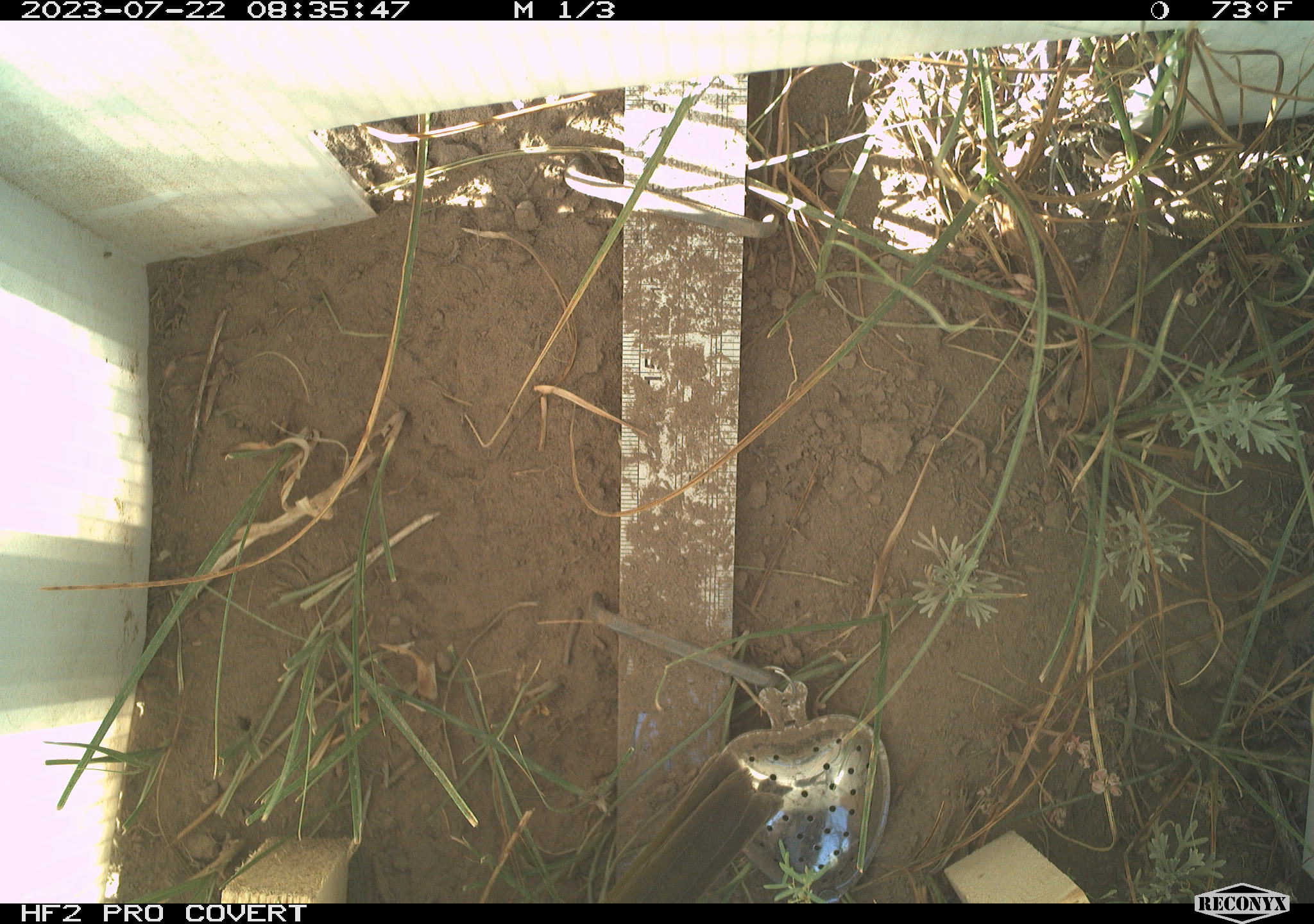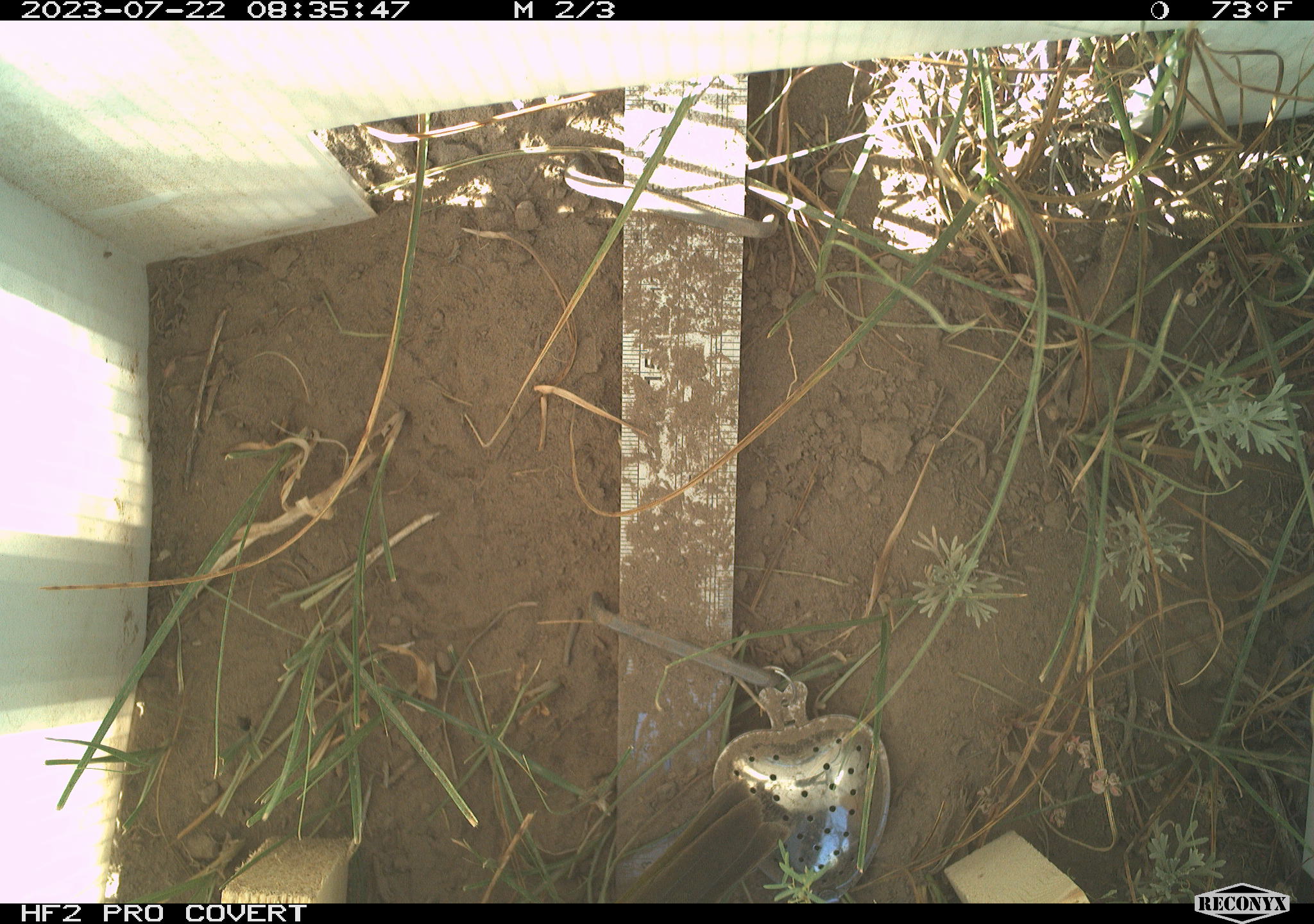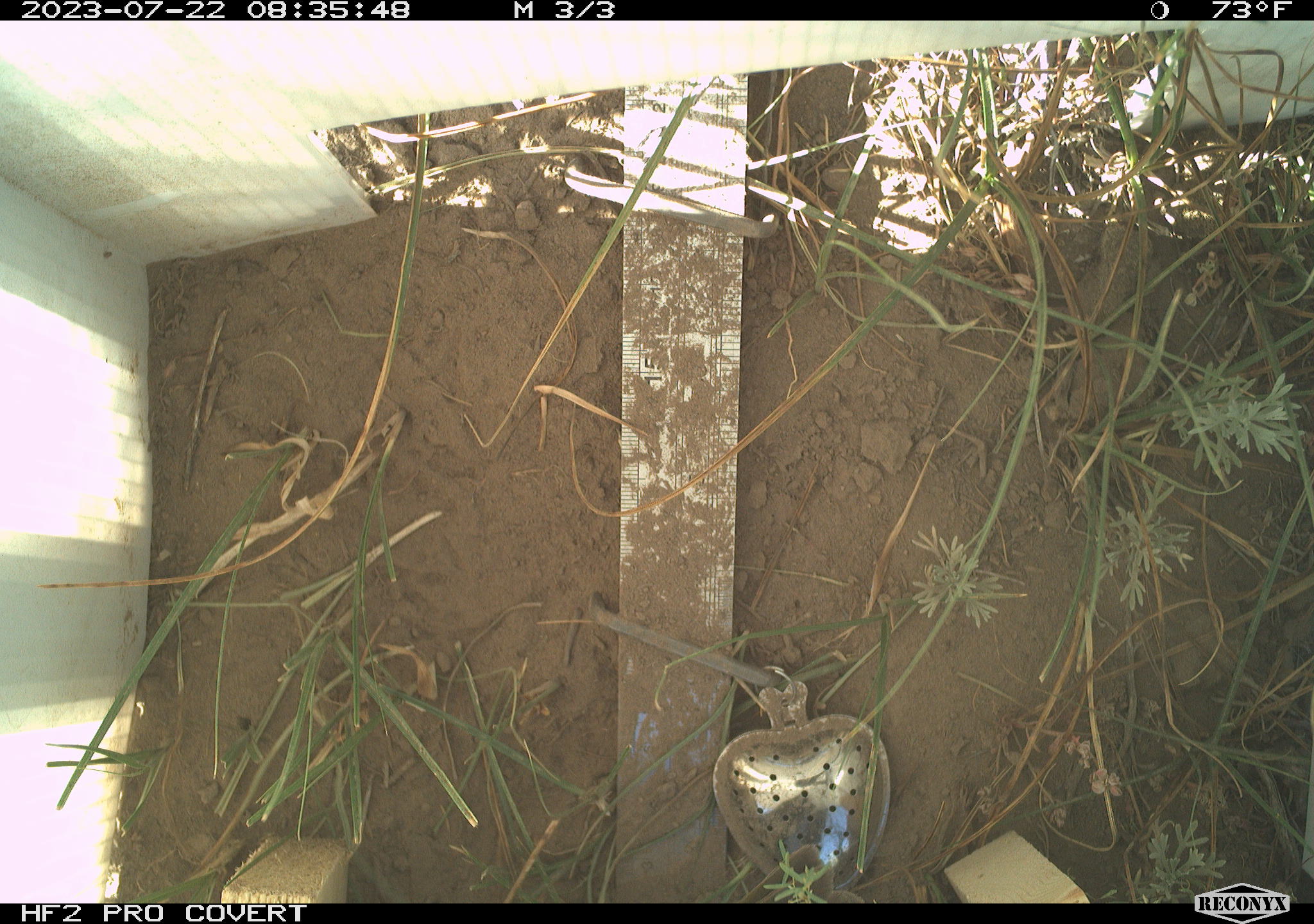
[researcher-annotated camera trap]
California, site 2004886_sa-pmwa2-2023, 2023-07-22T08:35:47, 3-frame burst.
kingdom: Animalia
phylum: Chordata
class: Aves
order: Passeriformes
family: Passerellidae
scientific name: Passerellidae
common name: new world sparrows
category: passerellidae family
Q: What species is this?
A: Passerellidae family (new world sparrows) (Passerellidae).